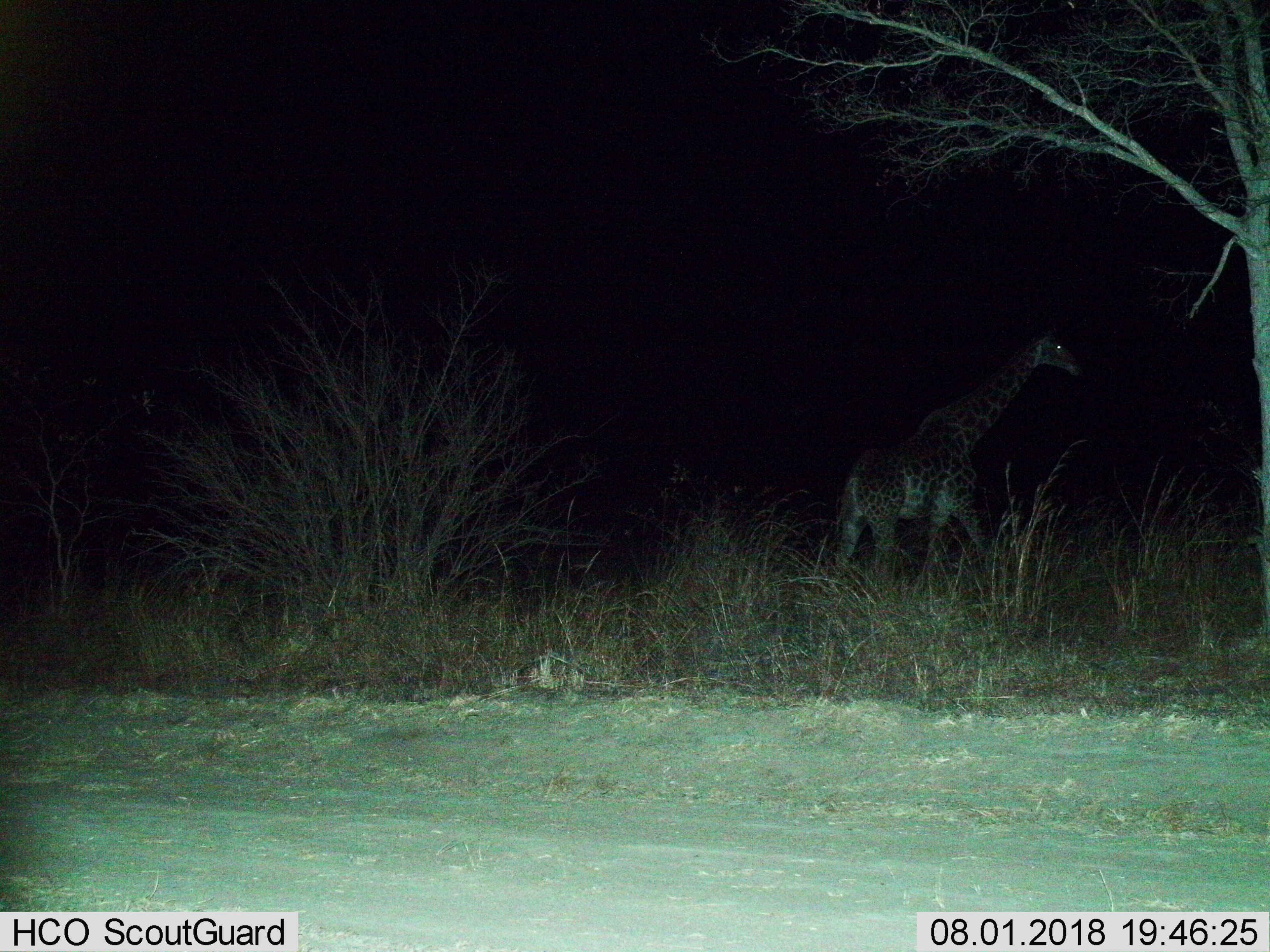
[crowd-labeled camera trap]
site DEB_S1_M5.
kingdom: Animalia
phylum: Chordata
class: Mammalia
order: Artiodactyla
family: Giraffidae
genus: Giraffa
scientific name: Giraffa camelopardalis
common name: giraffe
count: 1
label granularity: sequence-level